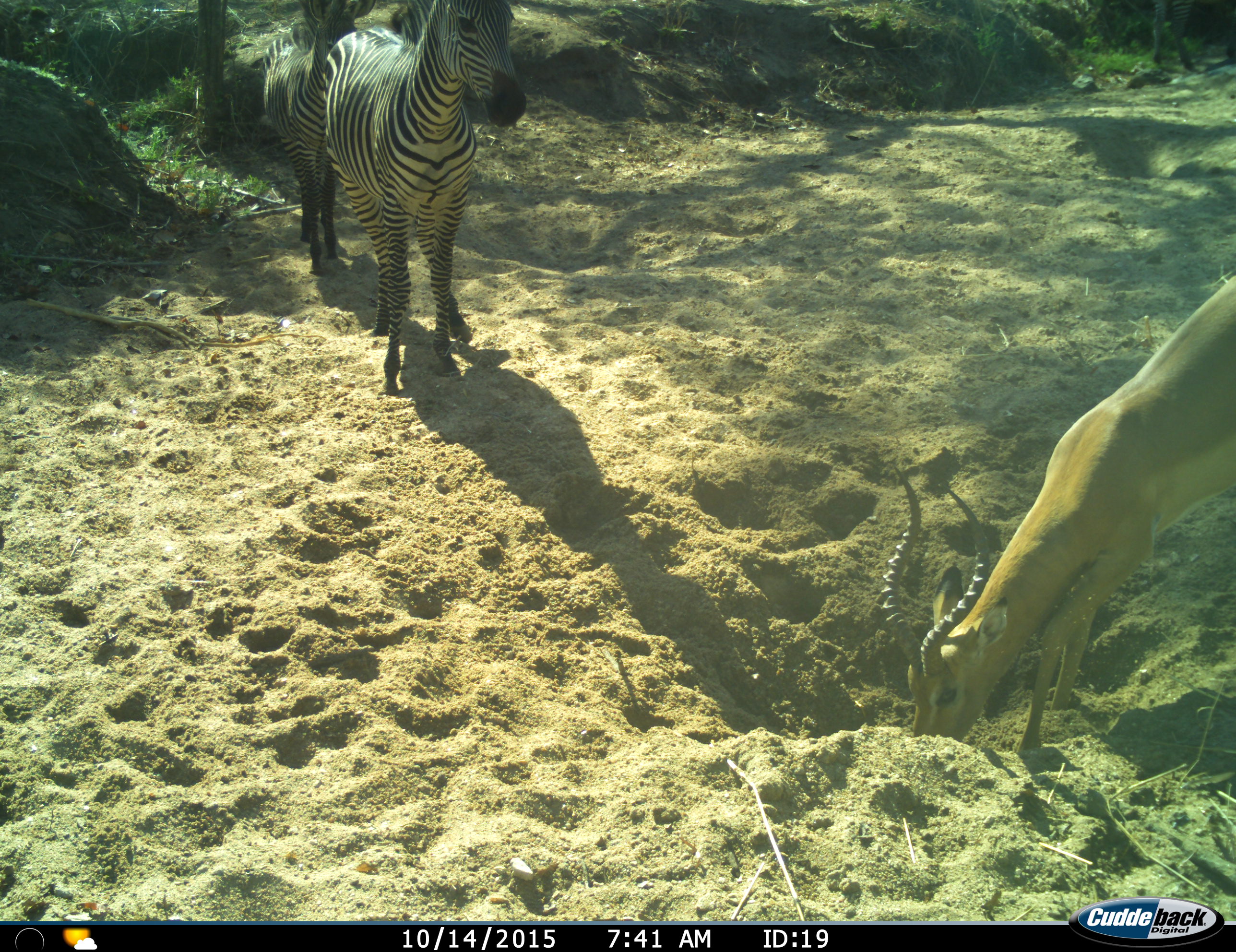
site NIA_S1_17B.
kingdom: Animalia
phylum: Chordata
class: Mammalia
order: Artiodactyla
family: Bovidae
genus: Aepyceros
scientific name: Aepyceros melampus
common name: impala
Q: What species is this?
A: Impala (Aepyceros melampus).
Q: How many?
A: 1.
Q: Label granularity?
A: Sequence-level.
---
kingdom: Animalia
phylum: Chordata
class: Mammalia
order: Perissodactyla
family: Equidae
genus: Equus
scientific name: Equus quagga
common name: plains zebra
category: zebraplains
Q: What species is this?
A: Zebraplains (plains zebra) (Equus quagga).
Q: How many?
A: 2.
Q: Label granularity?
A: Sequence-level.